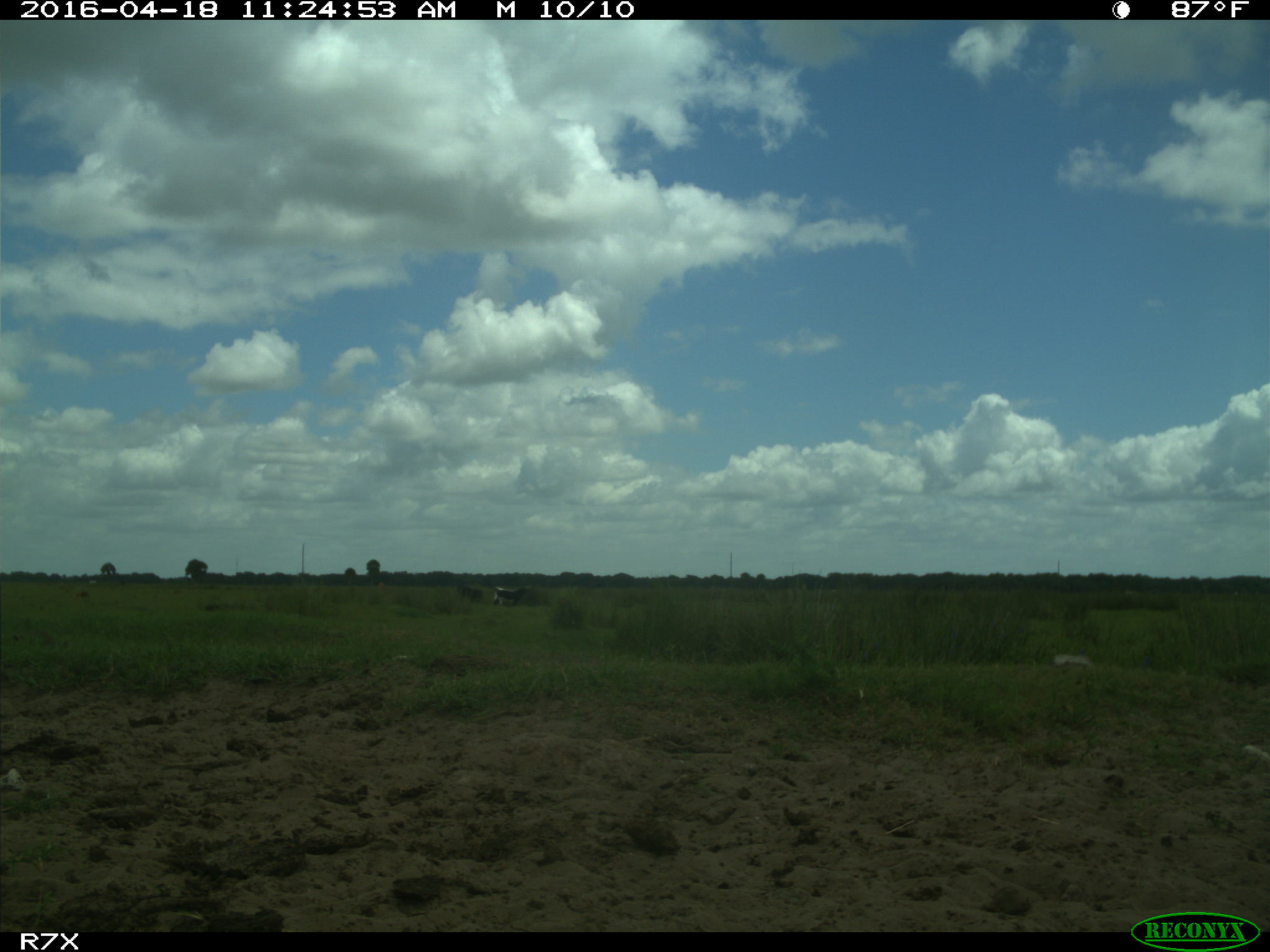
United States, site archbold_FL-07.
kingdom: Animalia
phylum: Chordata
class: Mammalia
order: Artiodactyla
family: Bovidae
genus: Bos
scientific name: Bos taurus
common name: domestic cow